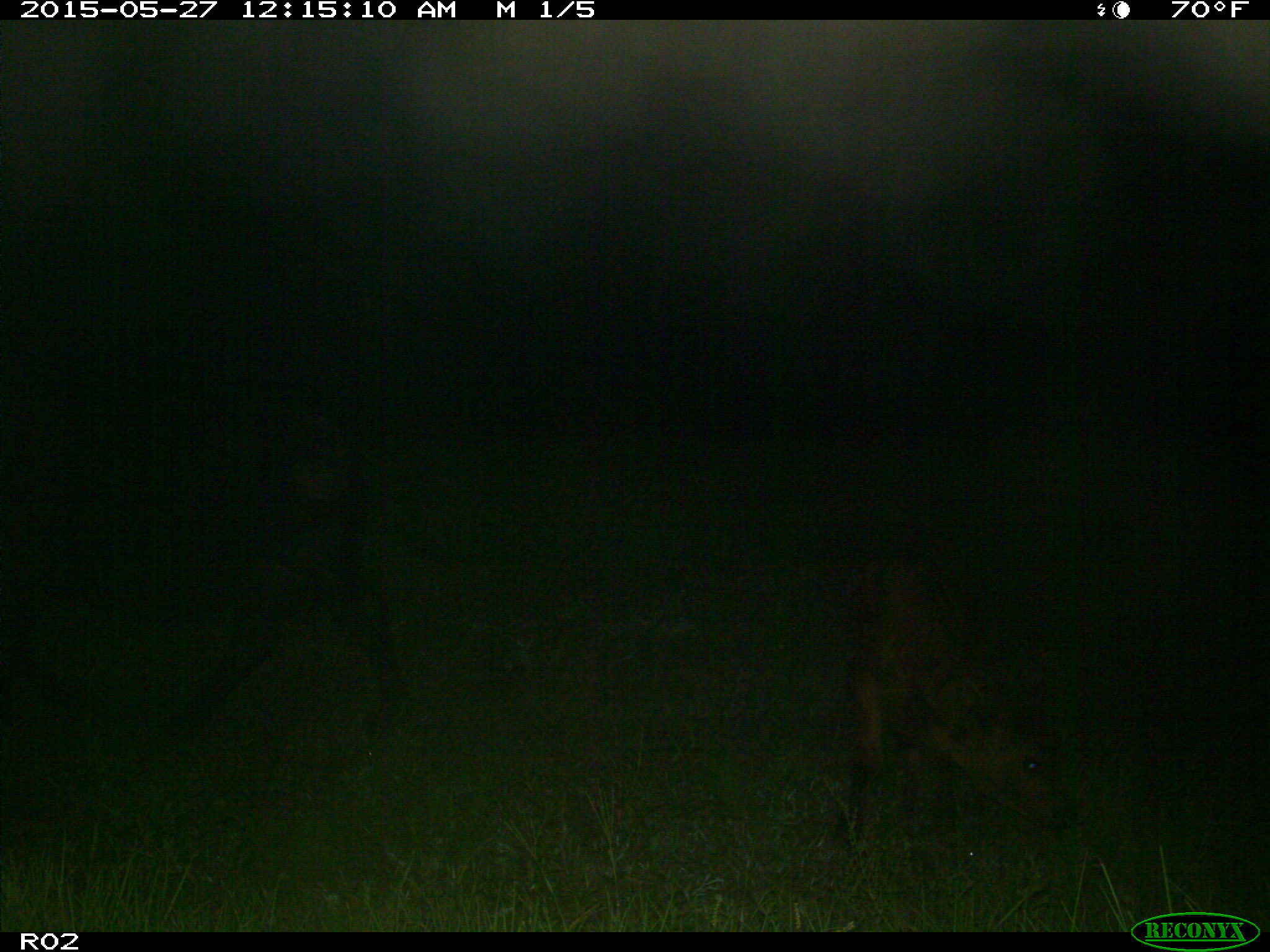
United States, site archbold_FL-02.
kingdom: Animalia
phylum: Chordata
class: Mammalia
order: Artiodactyla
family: Bovidae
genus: Bos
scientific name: Bos taurus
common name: domestic cow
Bos taurus (domestic cow).